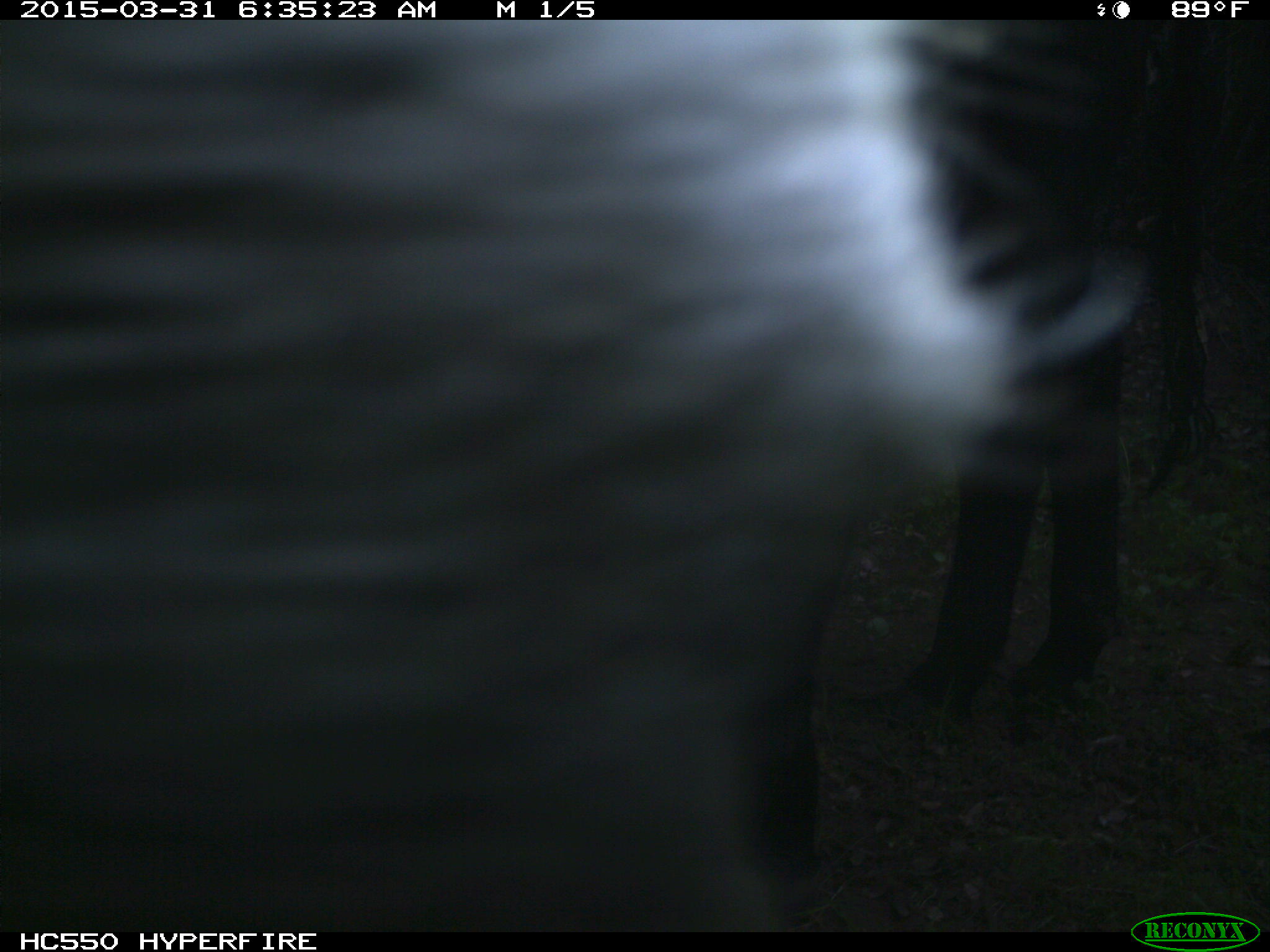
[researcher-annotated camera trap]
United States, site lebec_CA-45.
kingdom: Animalia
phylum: Chordata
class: Mammalia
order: Artiodactyla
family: Bovidae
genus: Bos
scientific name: Bos taurus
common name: domestic cow